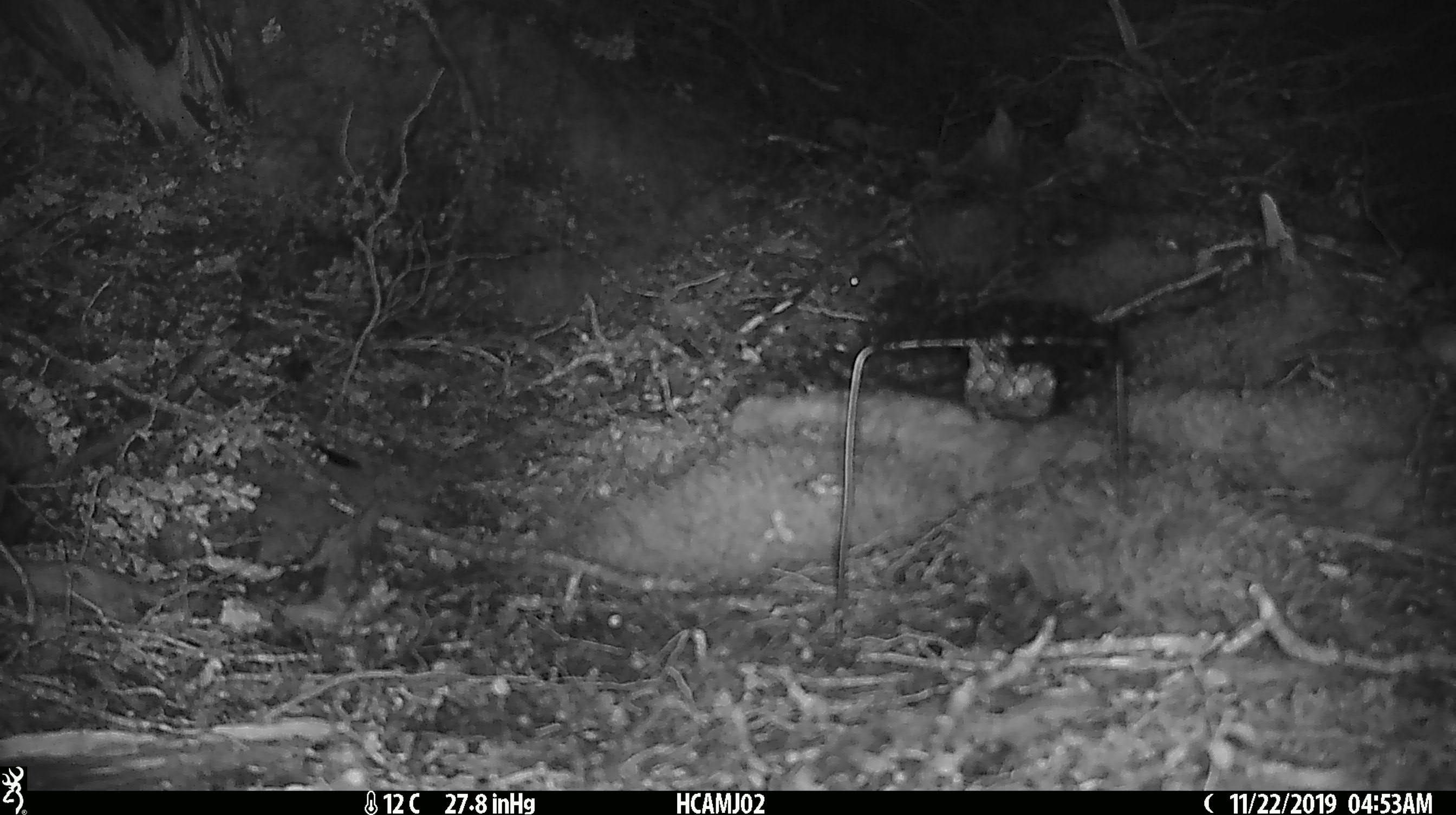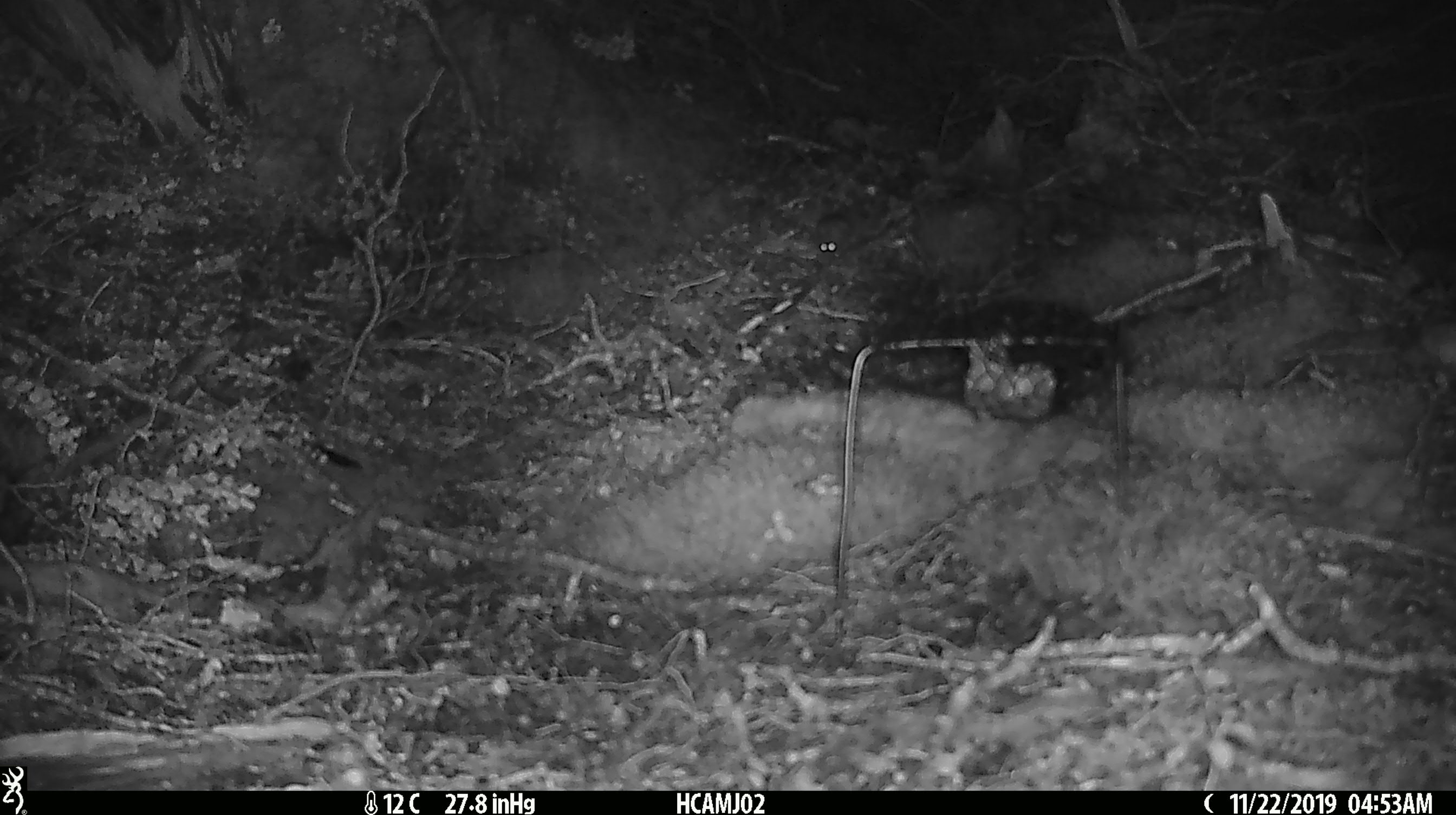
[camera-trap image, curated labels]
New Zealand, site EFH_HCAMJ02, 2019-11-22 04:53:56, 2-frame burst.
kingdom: Animalia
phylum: Chordata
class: Mammalia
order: Rodentia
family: Muridae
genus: Mus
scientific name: Mus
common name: mouse